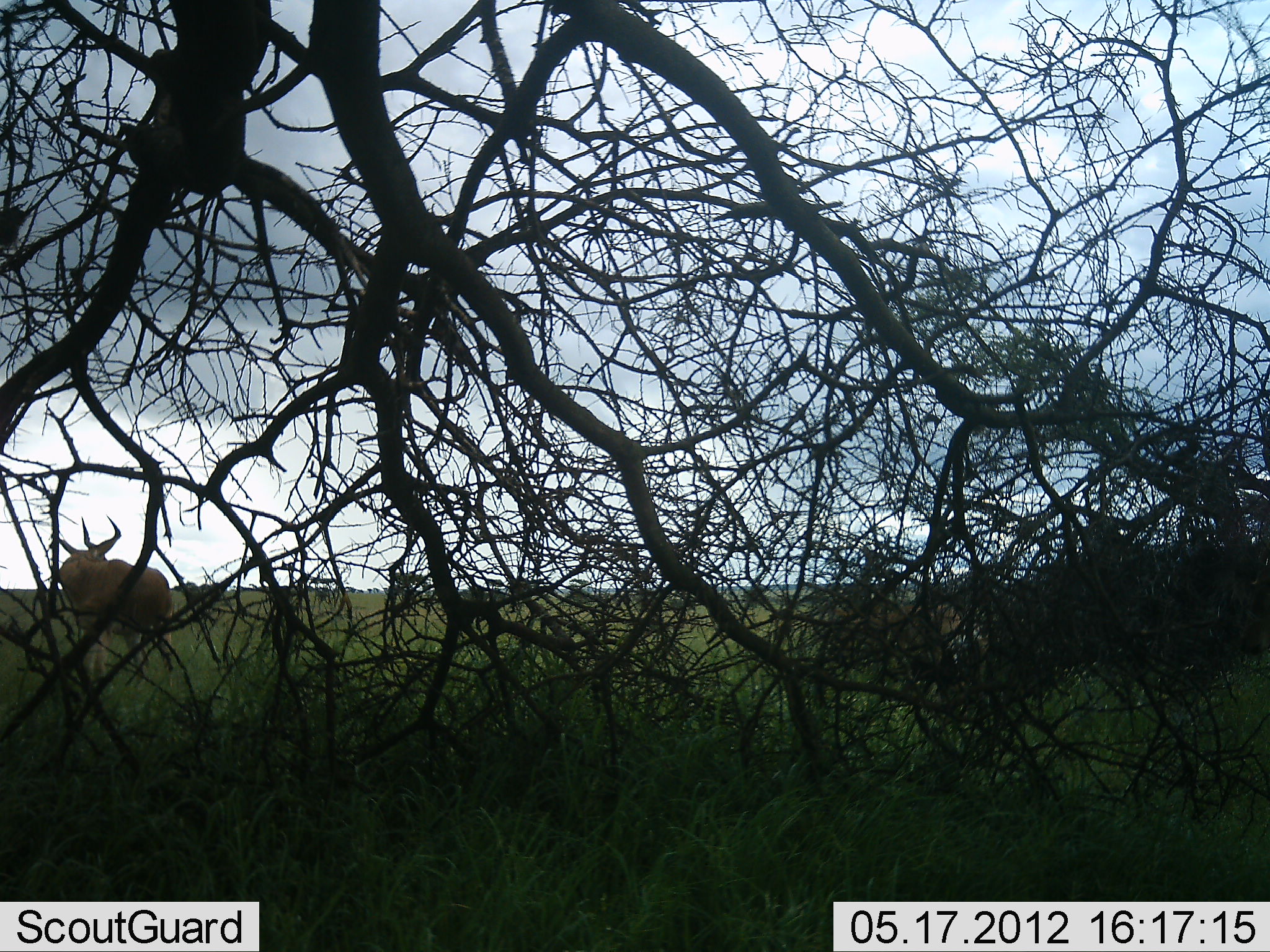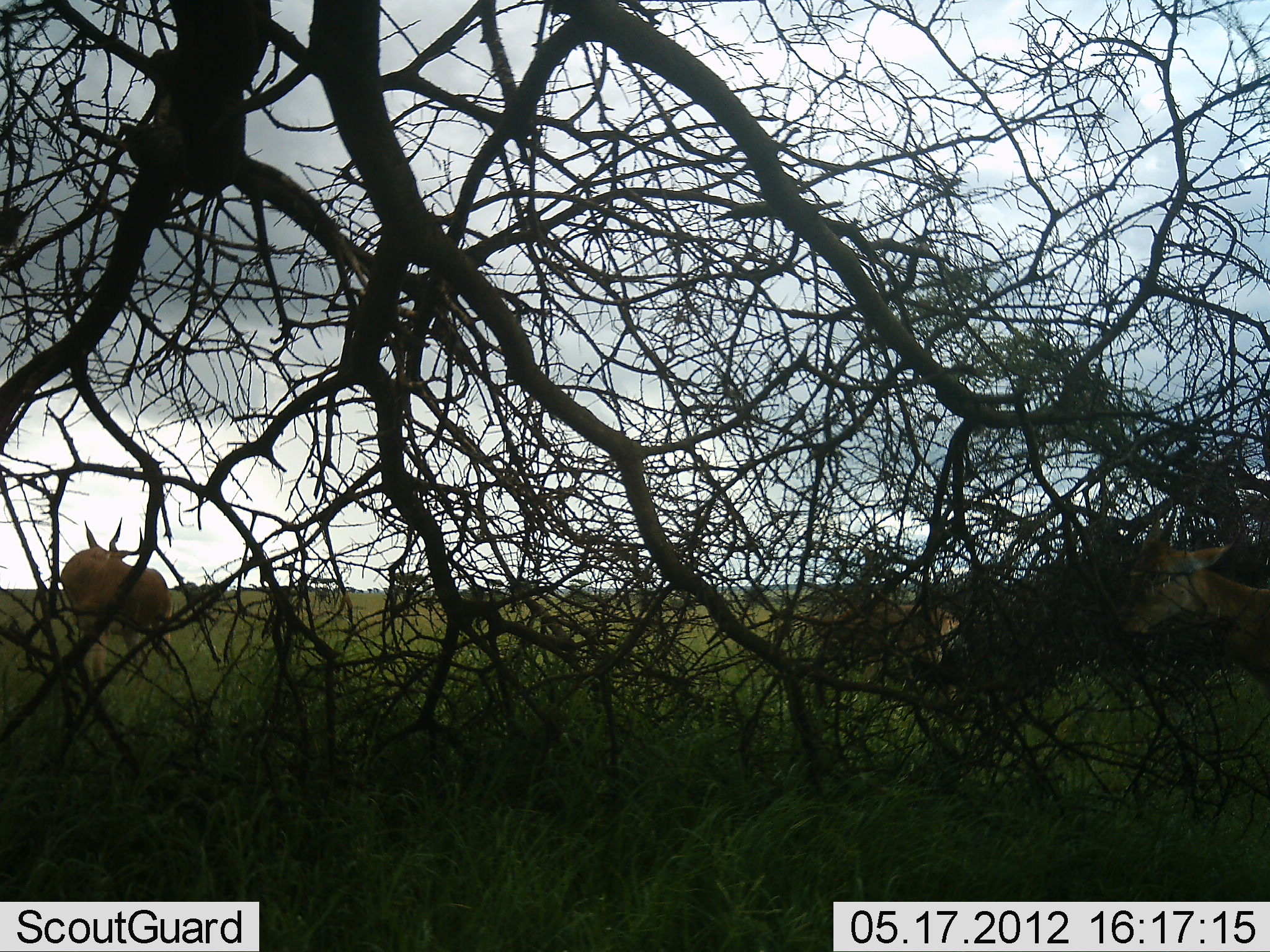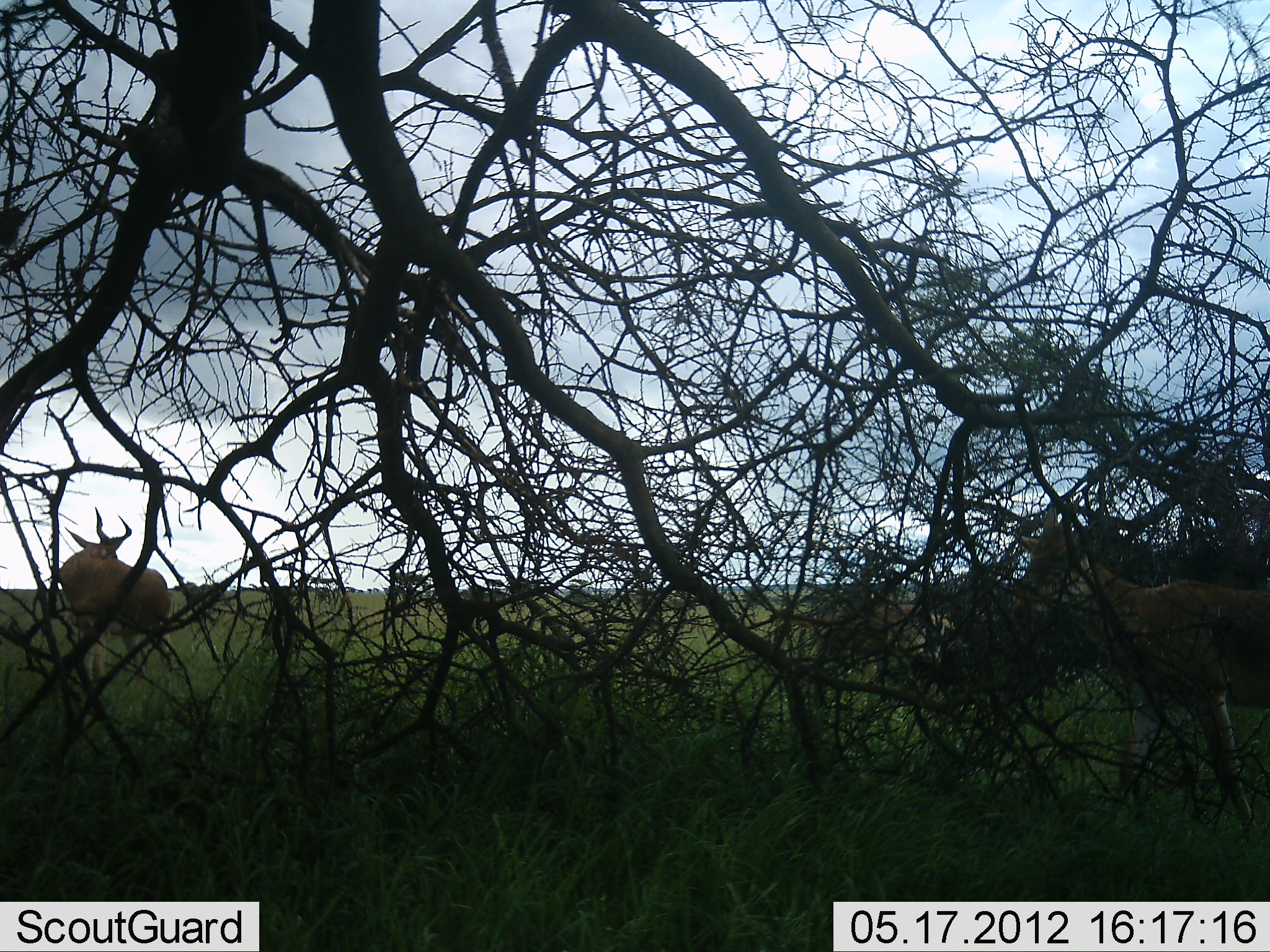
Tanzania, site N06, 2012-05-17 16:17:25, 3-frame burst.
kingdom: Animalia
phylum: Chordata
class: Mammalia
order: Artiodactyla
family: Bovidae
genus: Alcelaphus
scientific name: Alcelaphus buselaphus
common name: hartebeest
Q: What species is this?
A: Hartebeest (Alcelaphus buselaphus).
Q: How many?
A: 3.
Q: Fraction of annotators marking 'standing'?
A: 88%.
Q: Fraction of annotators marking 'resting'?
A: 0%.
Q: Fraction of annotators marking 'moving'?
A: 38%.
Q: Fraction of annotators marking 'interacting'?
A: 0%.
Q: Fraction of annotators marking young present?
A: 0%.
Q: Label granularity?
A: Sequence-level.